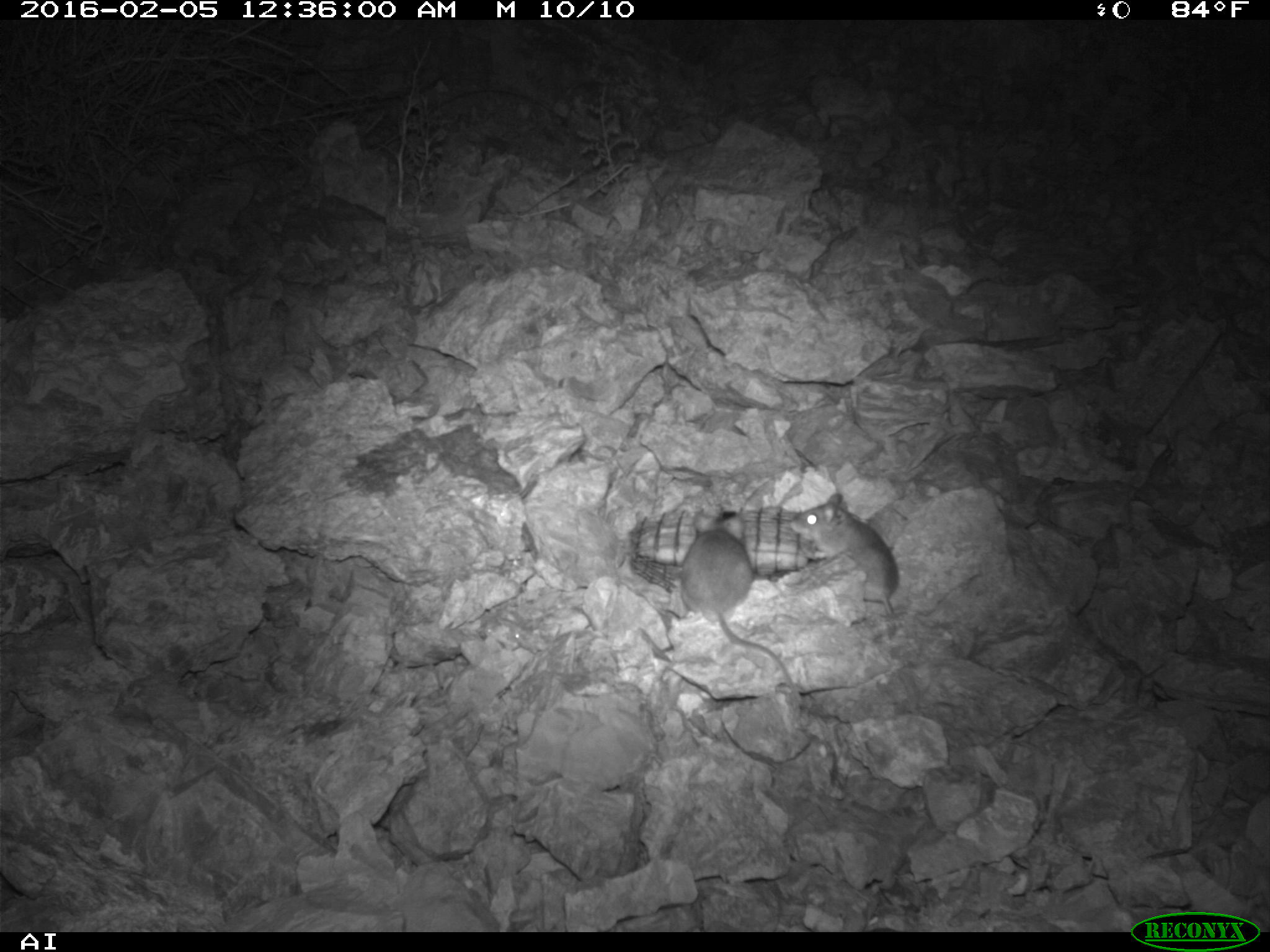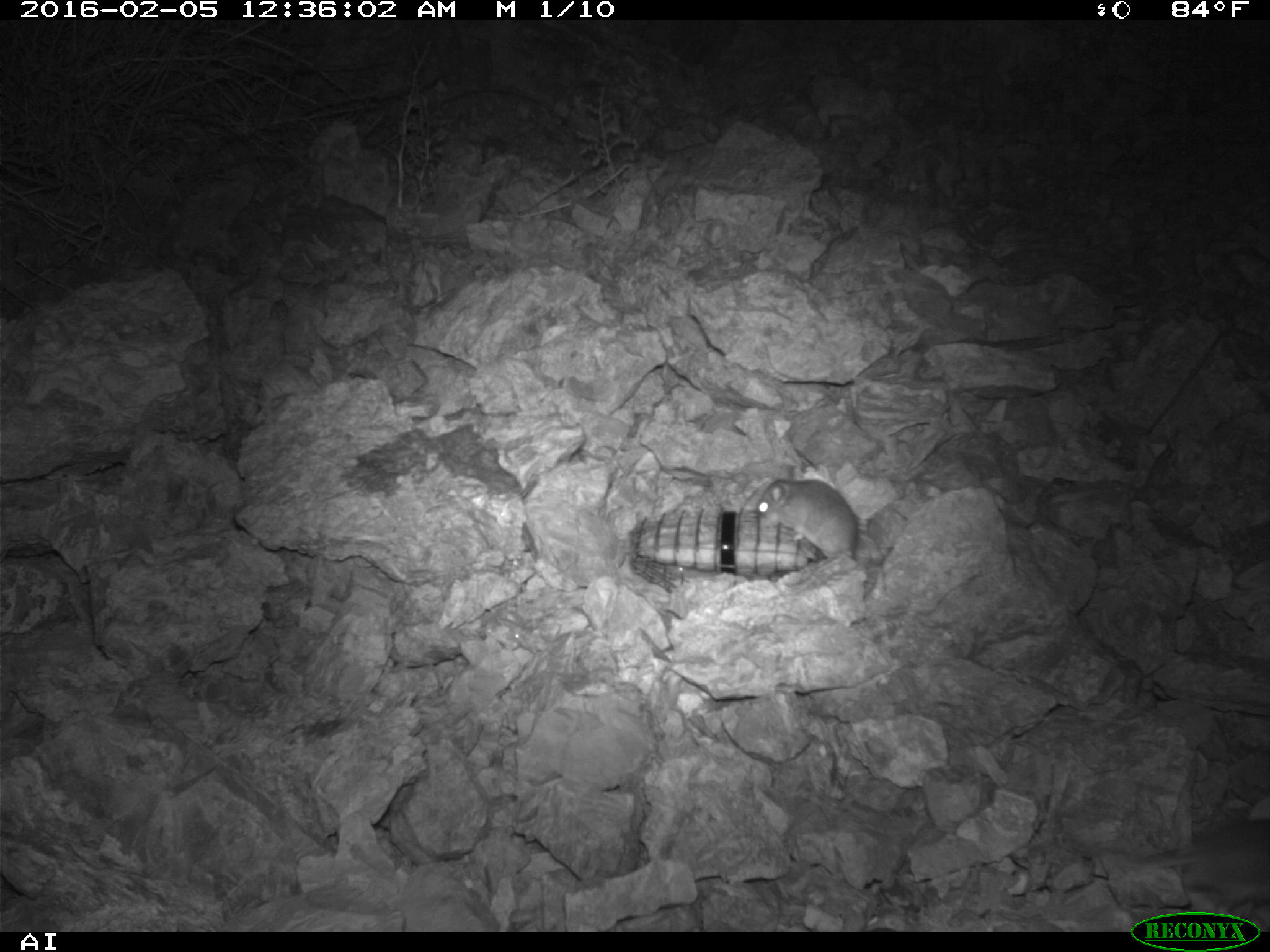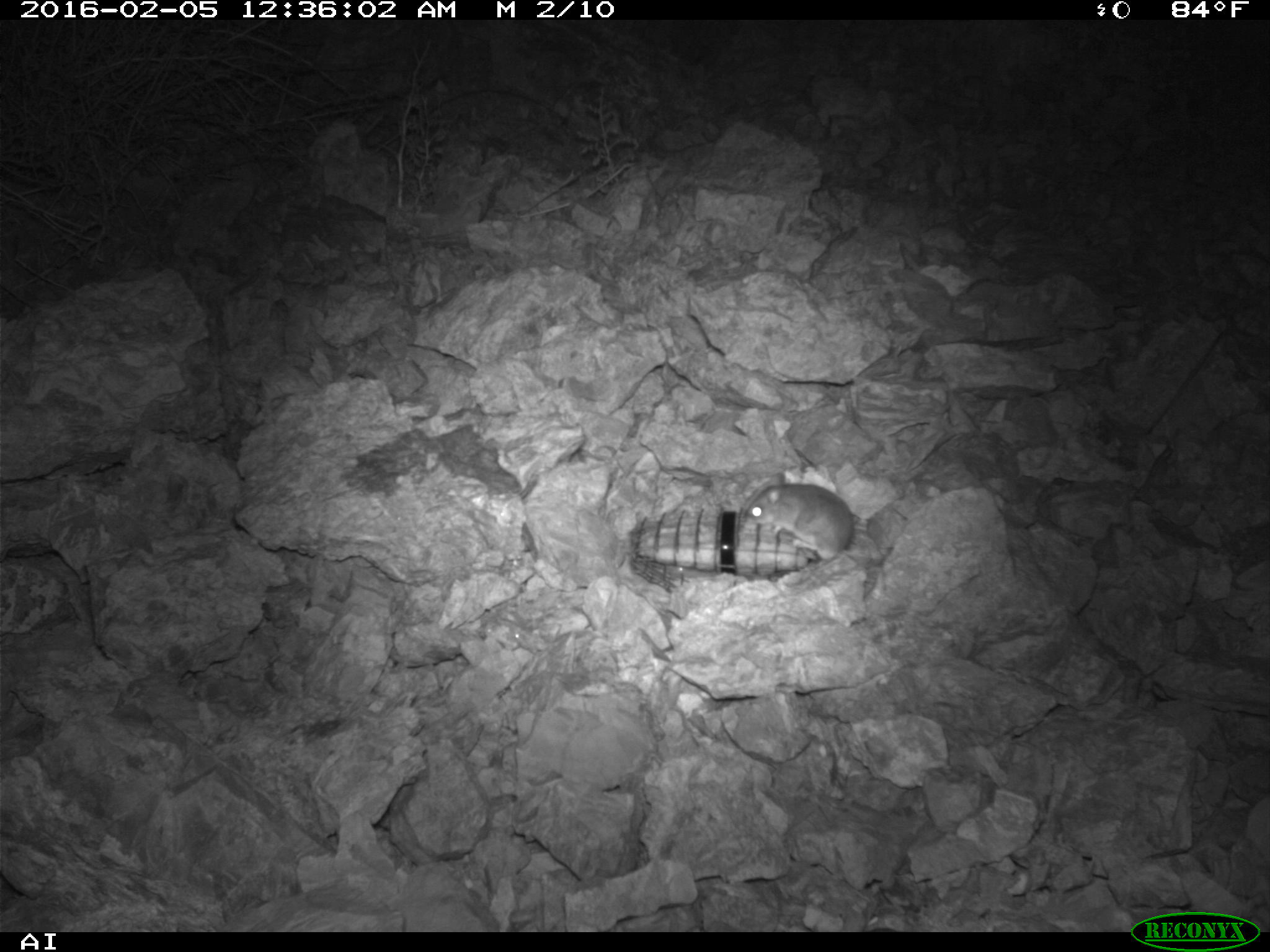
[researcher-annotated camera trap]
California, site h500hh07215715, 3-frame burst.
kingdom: Animalia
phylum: Chordata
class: Mammalia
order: Rodentia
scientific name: Rodentia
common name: rodent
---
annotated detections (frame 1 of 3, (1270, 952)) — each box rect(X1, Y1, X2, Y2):
rodent: rect(681, 510, 802, 703); rect(791, 493, 899, 619)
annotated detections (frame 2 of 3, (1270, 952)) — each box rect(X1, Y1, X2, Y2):
rodent: rect(750, 475, 862, 567)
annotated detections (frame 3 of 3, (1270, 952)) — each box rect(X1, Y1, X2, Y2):
rodent: rect(745, 472, 853, 561)